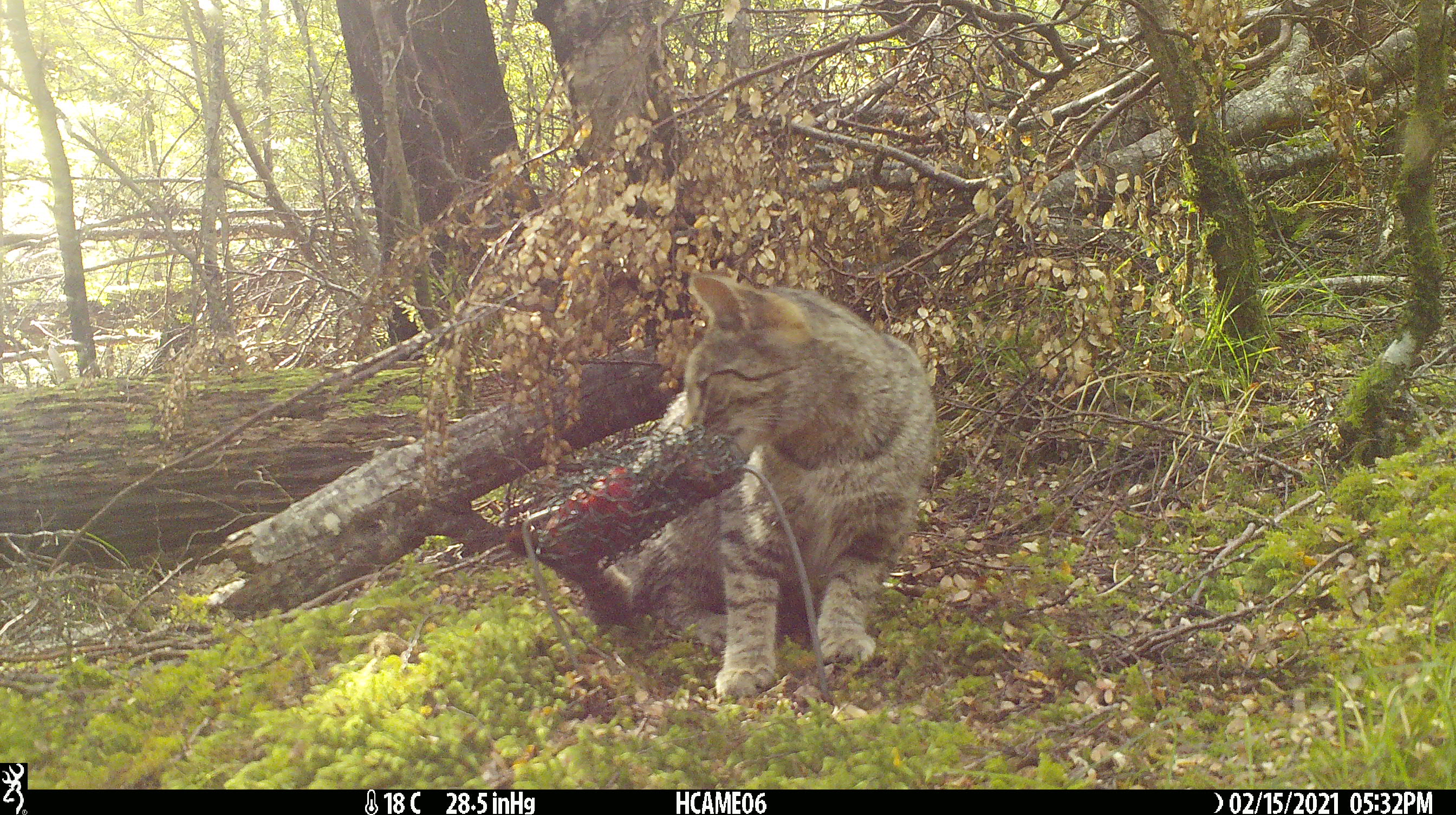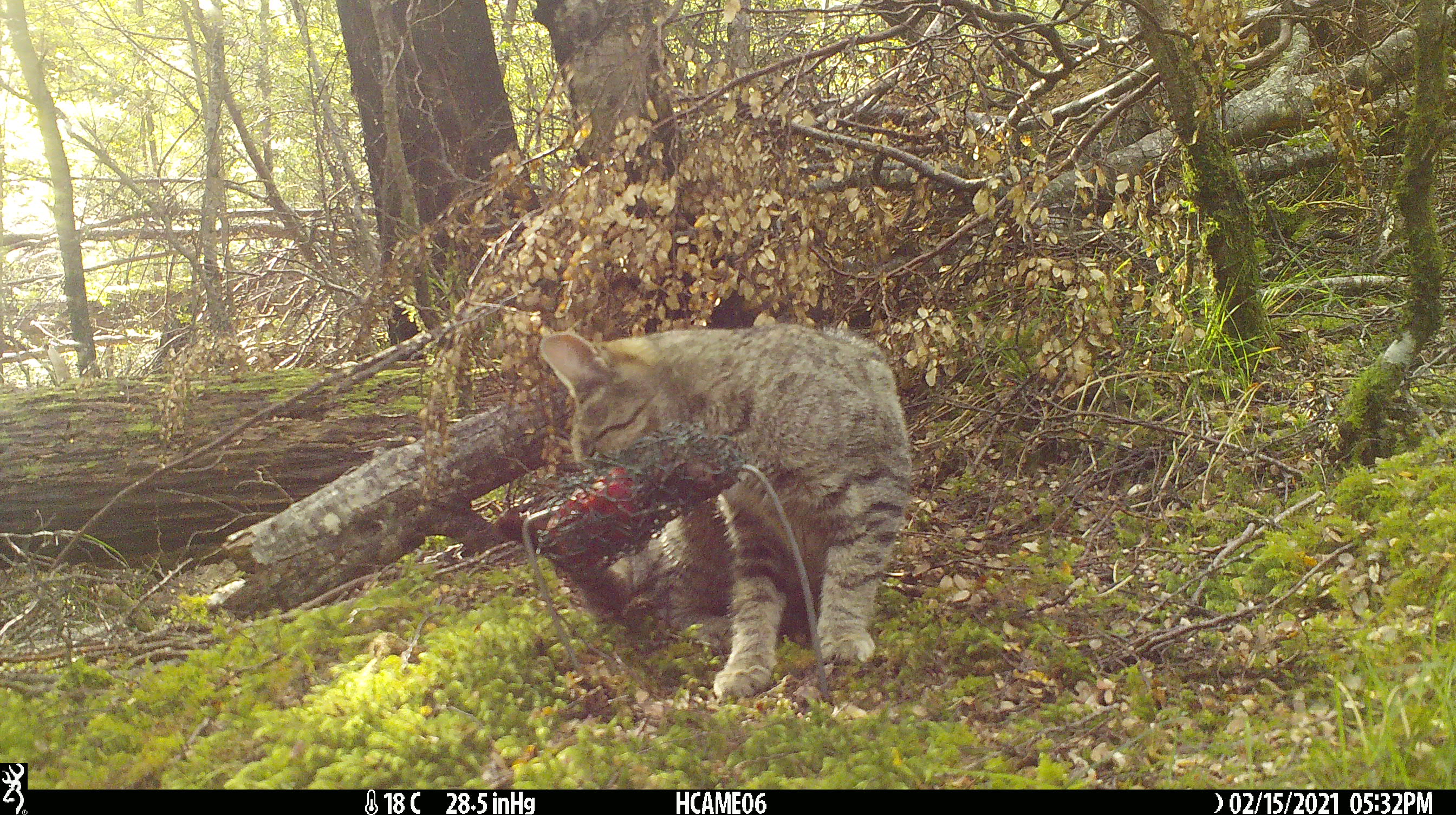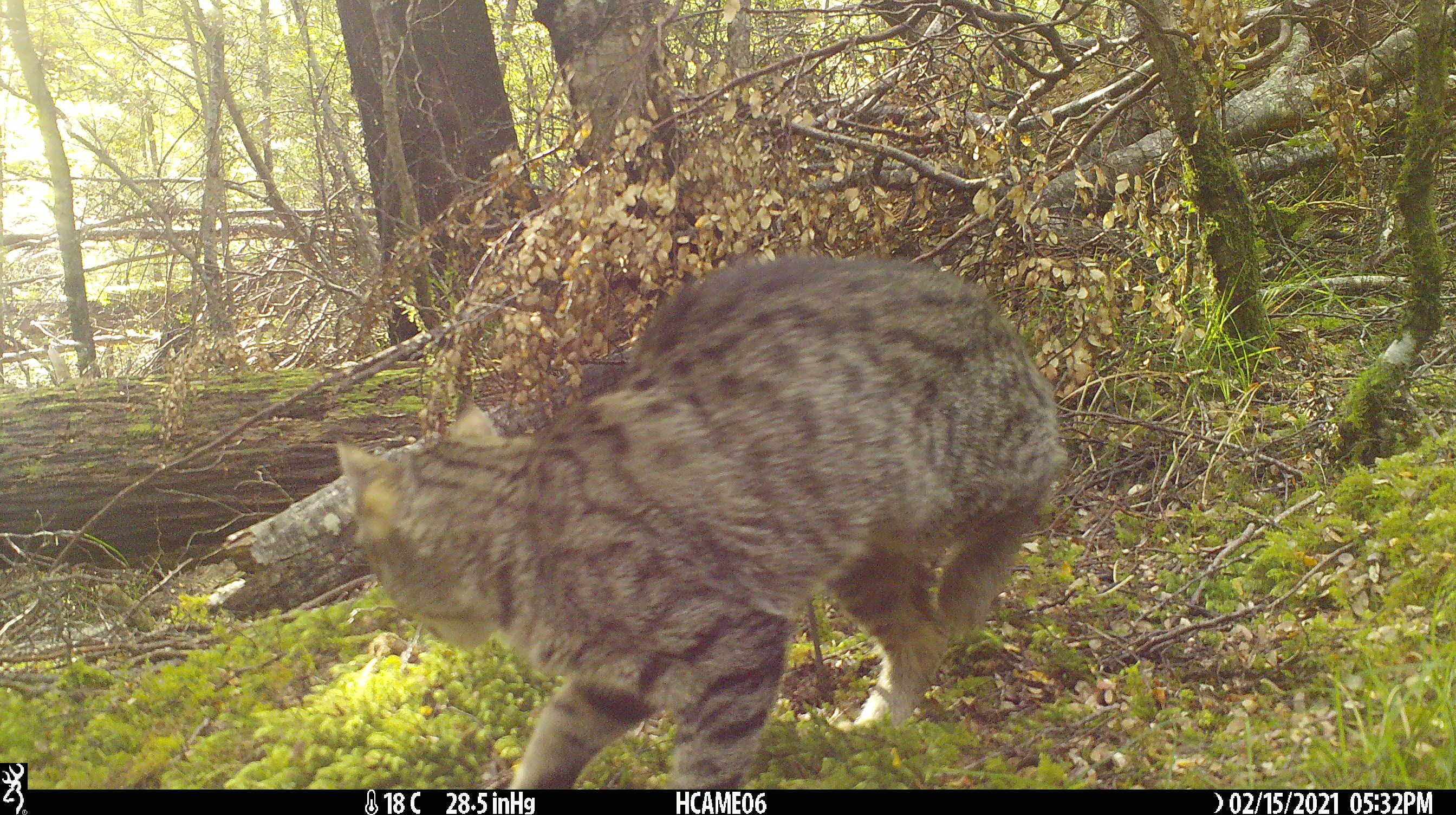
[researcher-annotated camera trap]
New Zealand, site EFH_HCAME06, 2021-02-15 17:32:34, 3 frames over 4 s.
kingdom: Animalia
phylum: Chordata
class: Mammalia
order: Carnivora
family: Felidae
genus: Felis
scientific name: Felis catus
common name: domestic cat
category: cat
Cat (domestic cat) (Felis catus).